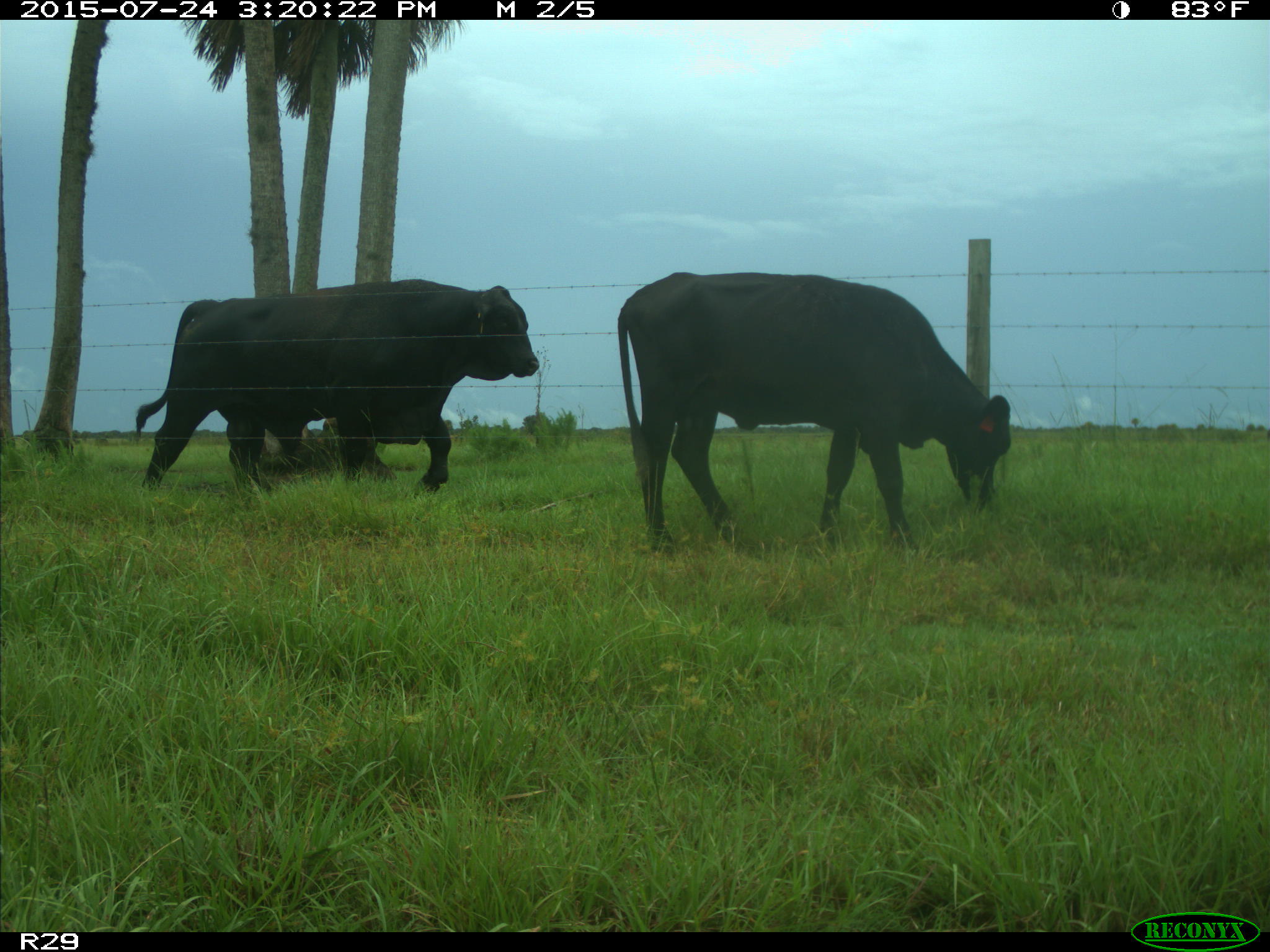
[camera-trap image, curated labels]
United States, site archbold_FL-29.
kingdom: Animalia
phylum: Chordata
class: Mammalia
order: Artiodactyla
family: Bovidae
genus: Bos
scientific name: Bos taurus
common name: domestic cow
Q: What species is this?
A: Bos taurus (domestic cow).